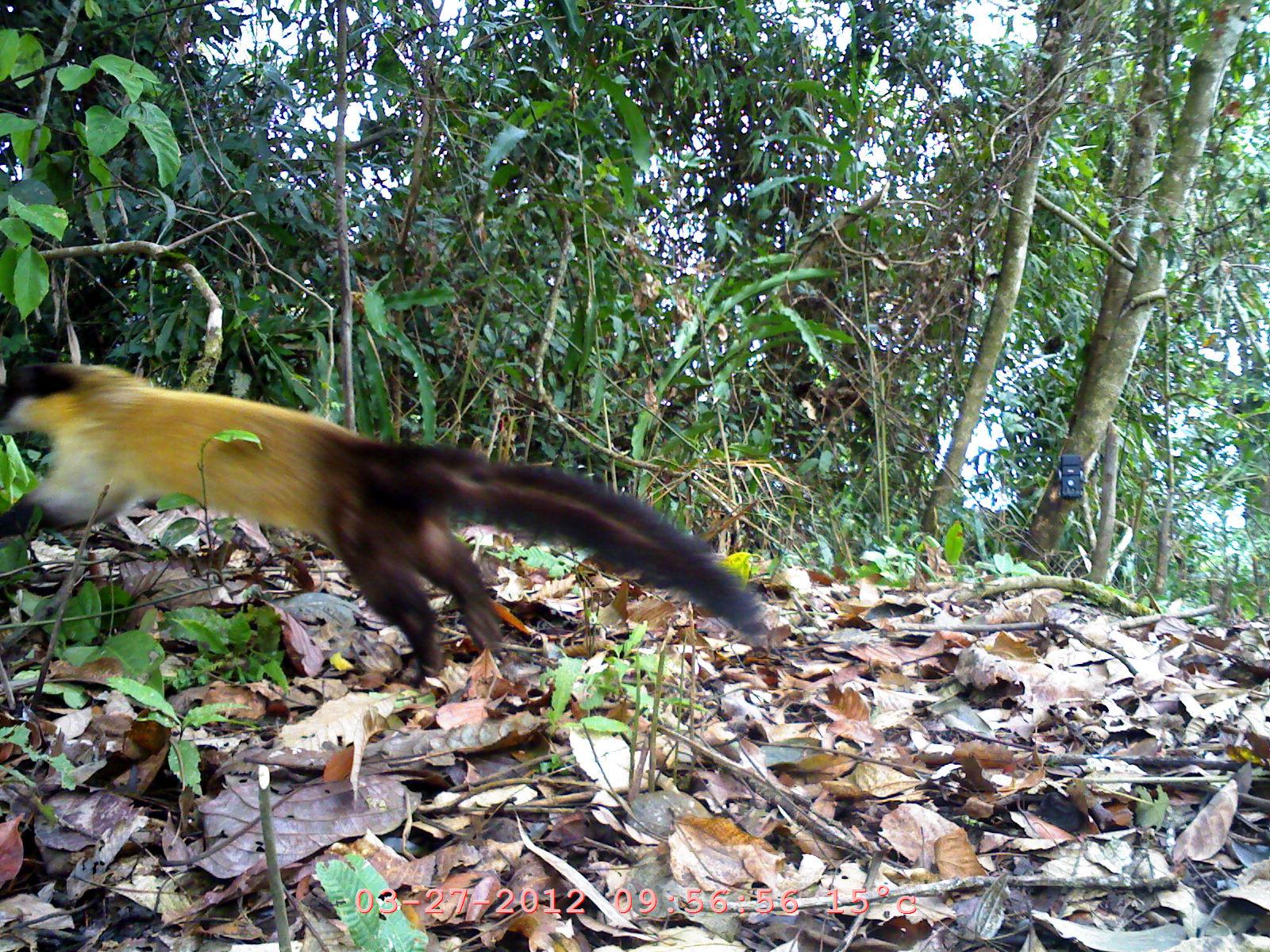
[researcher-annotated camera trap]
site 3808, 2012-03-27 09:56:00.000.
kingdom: Animalia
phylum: Chordata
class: Mammalia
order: Carnivora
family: Mustelidae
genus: Martes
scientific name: Martes flavigula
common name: yellow-throated marten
Martes flavigula (yellow-throated marten), count 1.